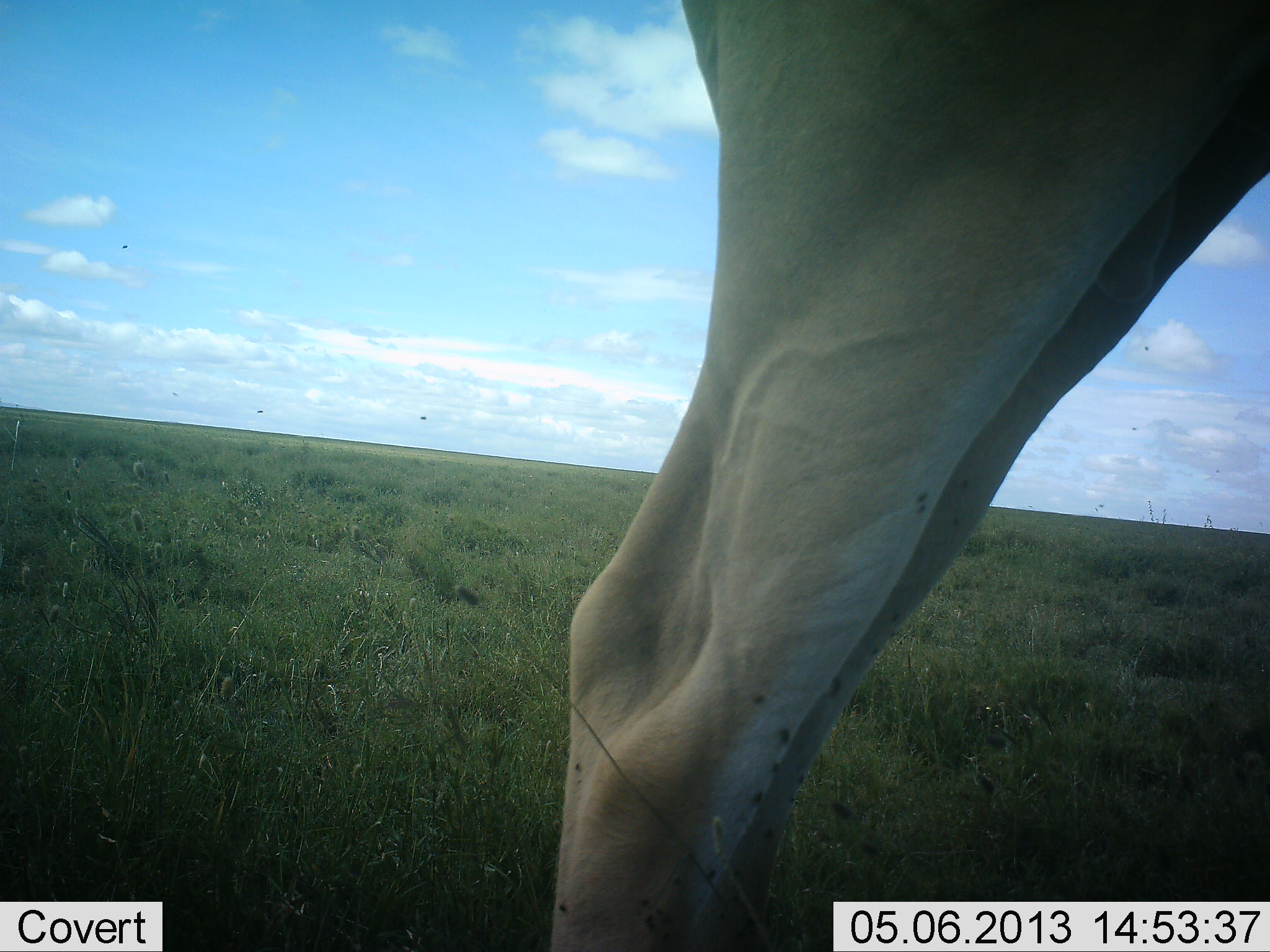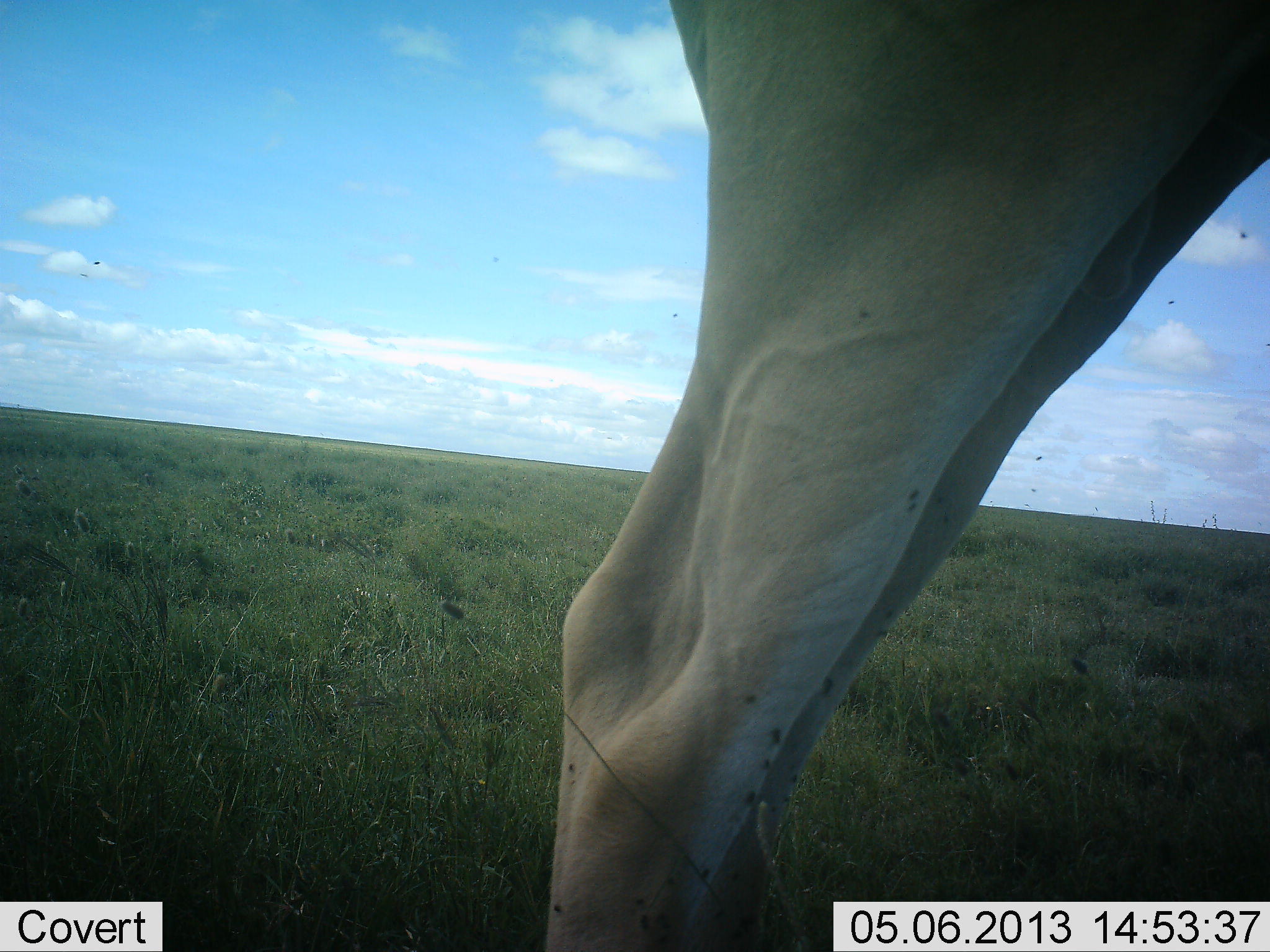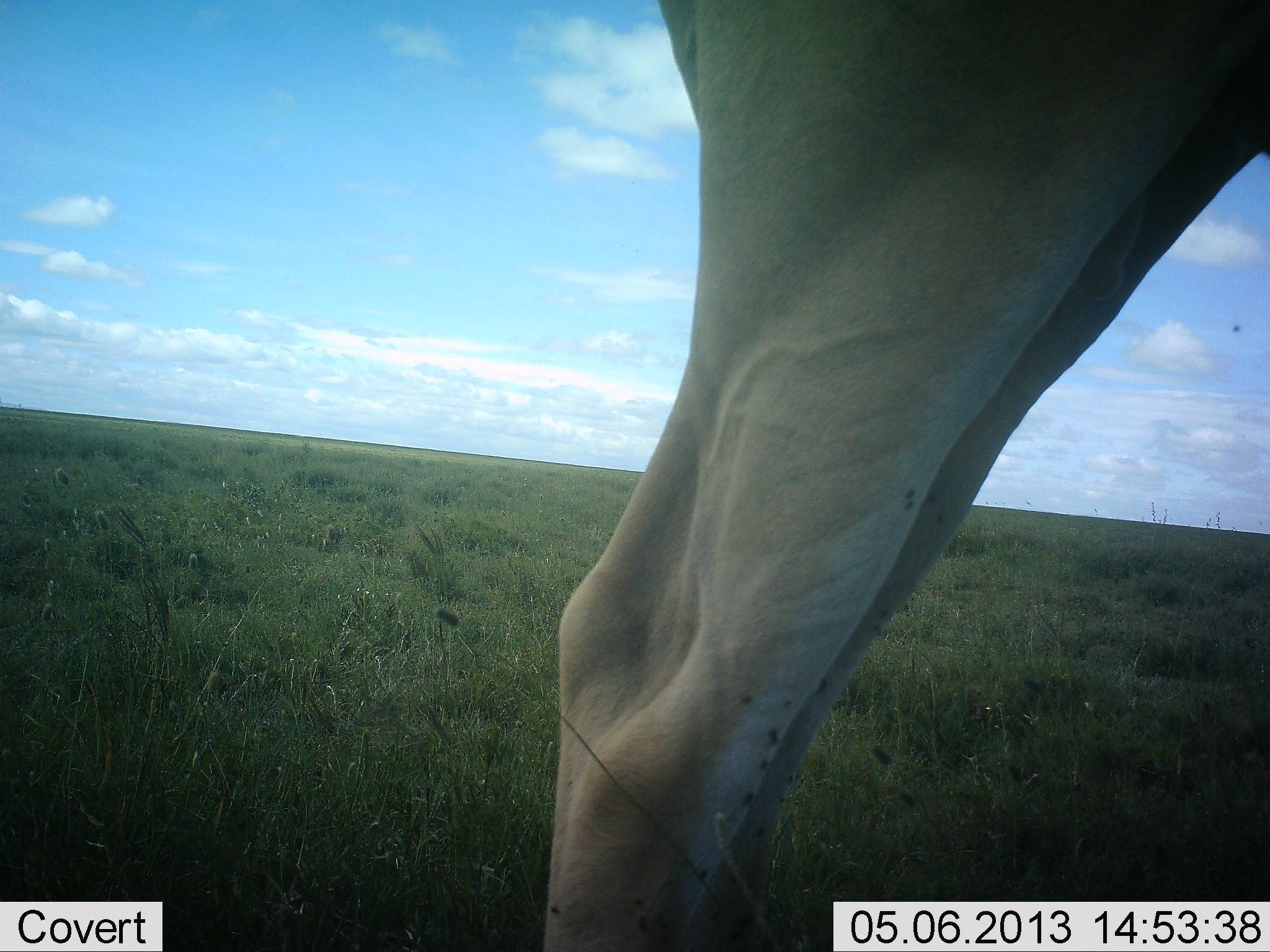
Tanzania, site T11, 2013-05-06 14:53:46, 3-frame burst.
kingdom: Animalia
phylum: Chordata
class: Mammalia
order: Artiodactyla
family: Bovidae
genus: Tragelaphus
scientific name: Tragelaphus oryx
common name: eland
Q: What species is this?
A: Eland (Tragelaphus oryx).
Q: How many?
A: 1.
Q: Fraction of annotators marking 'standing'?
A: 100%.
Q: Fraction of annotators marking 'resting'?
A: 0%.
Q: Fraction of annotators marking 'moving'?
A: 0%.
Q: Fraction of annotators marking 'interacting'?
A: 0%.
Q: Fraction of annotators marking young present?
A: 0%.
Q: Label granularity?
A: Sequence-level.